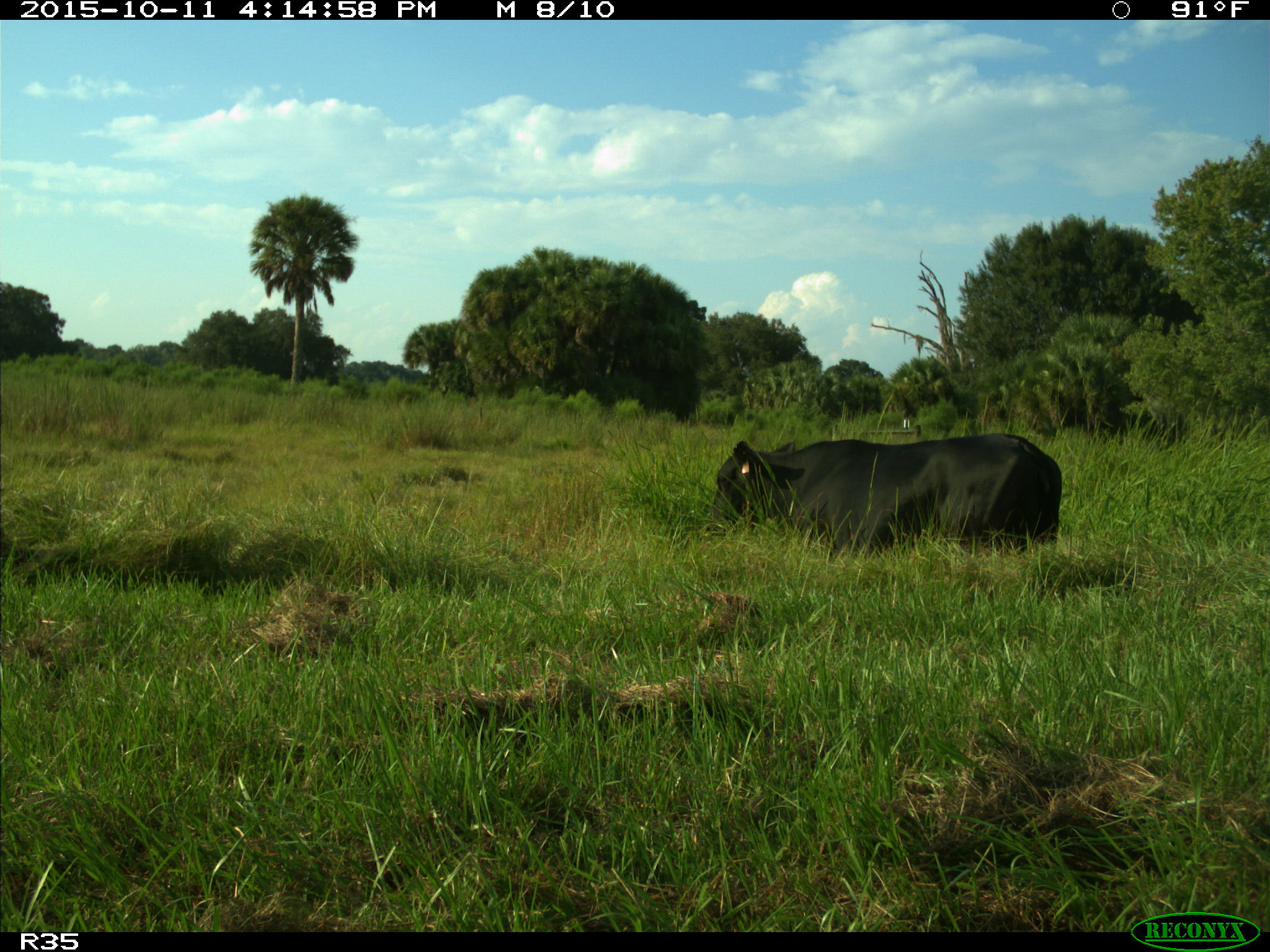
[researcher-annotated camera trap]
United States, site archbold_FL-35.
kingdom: Animalia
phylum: Chordata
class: Mammalia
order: Artiodactyla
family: Bovidae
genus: Bos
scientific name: Bos taurus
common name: domestic cow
Bos taurus (domestic cow).